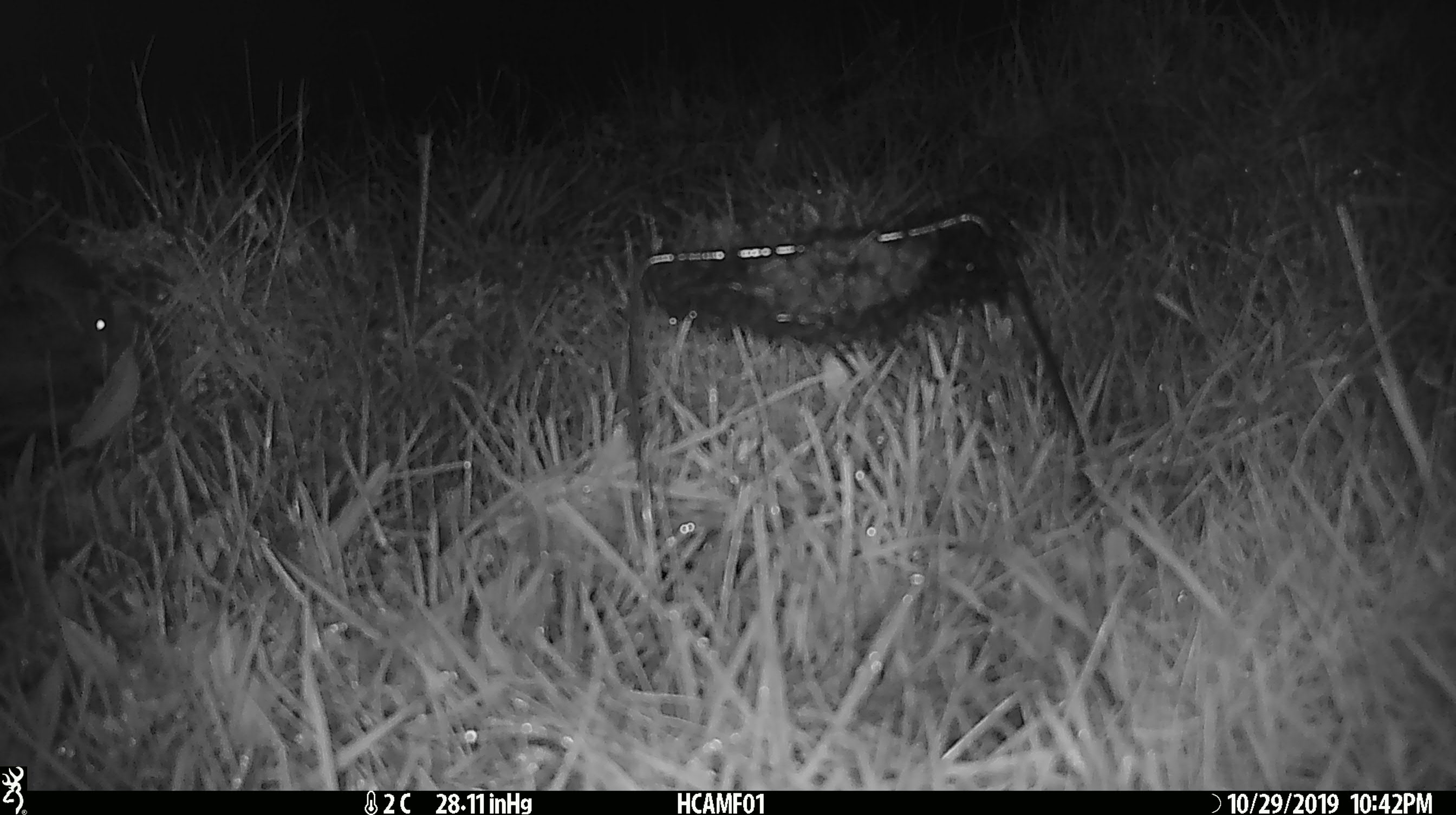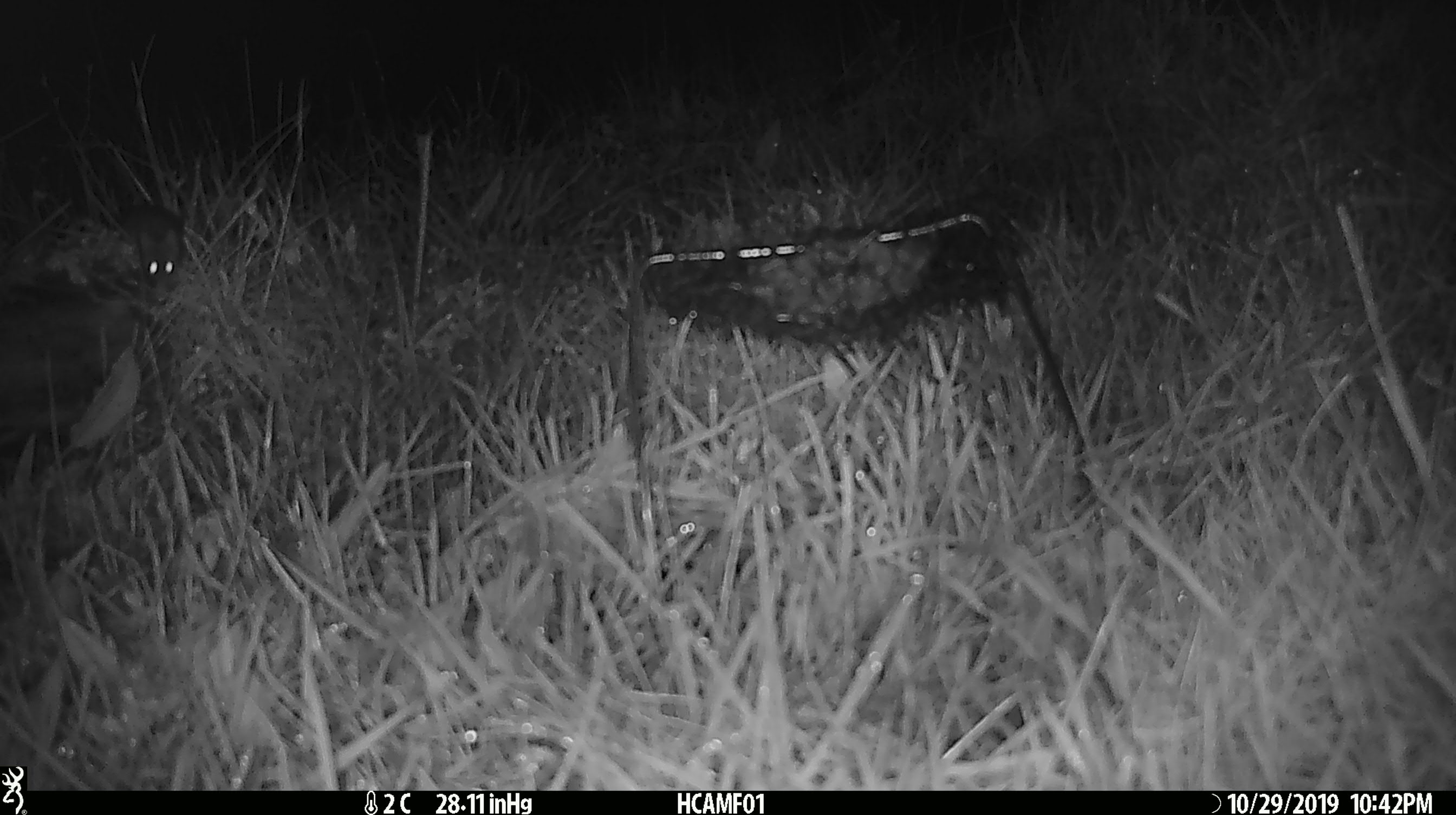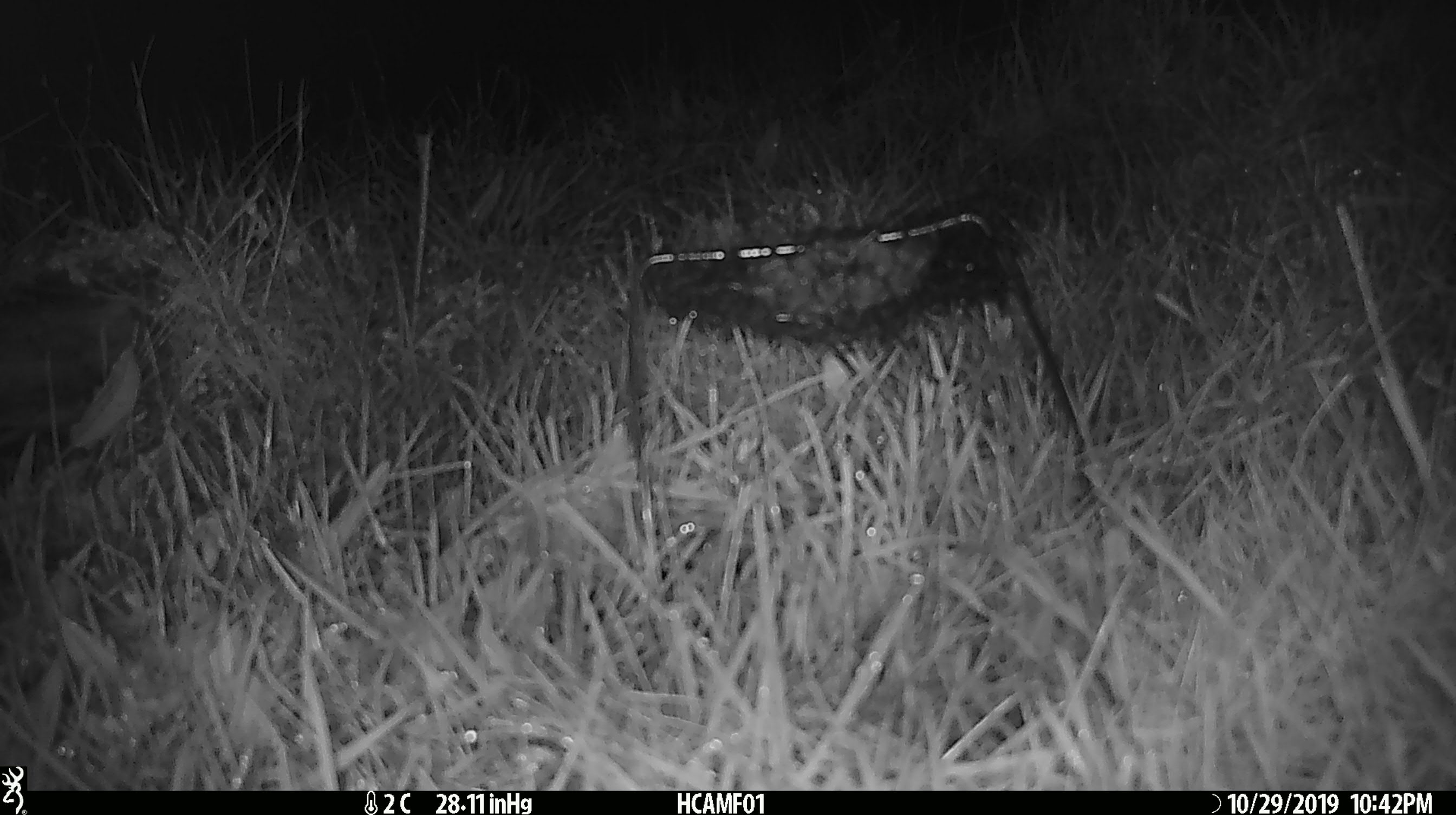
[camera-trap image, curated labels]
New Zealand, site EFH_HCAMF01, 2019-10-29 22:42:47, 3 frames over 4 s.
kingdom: Animalia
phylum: Chordata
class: Mammalia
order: Rodentia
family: Muridae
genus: Mus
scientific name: Mus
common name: mouse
Mouse (Mus).